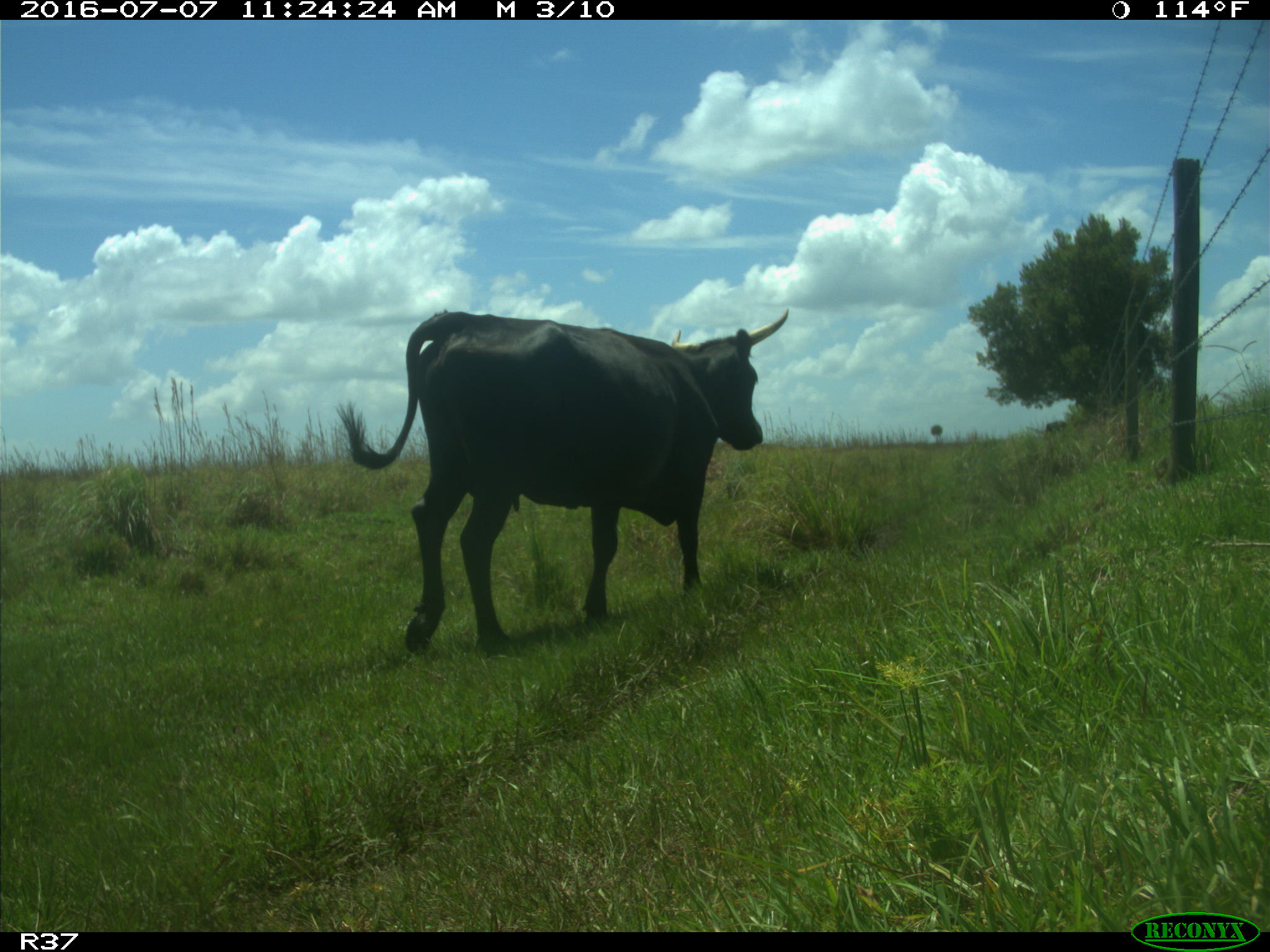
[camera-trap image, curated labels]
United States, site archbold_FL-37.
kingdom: Animalia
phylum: Chordata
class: Mammalia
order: Artiodactyla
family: Bovidae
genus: Bos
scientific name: Bos taurus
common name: domestic cow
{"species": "Bos taurus (domestic cow)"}